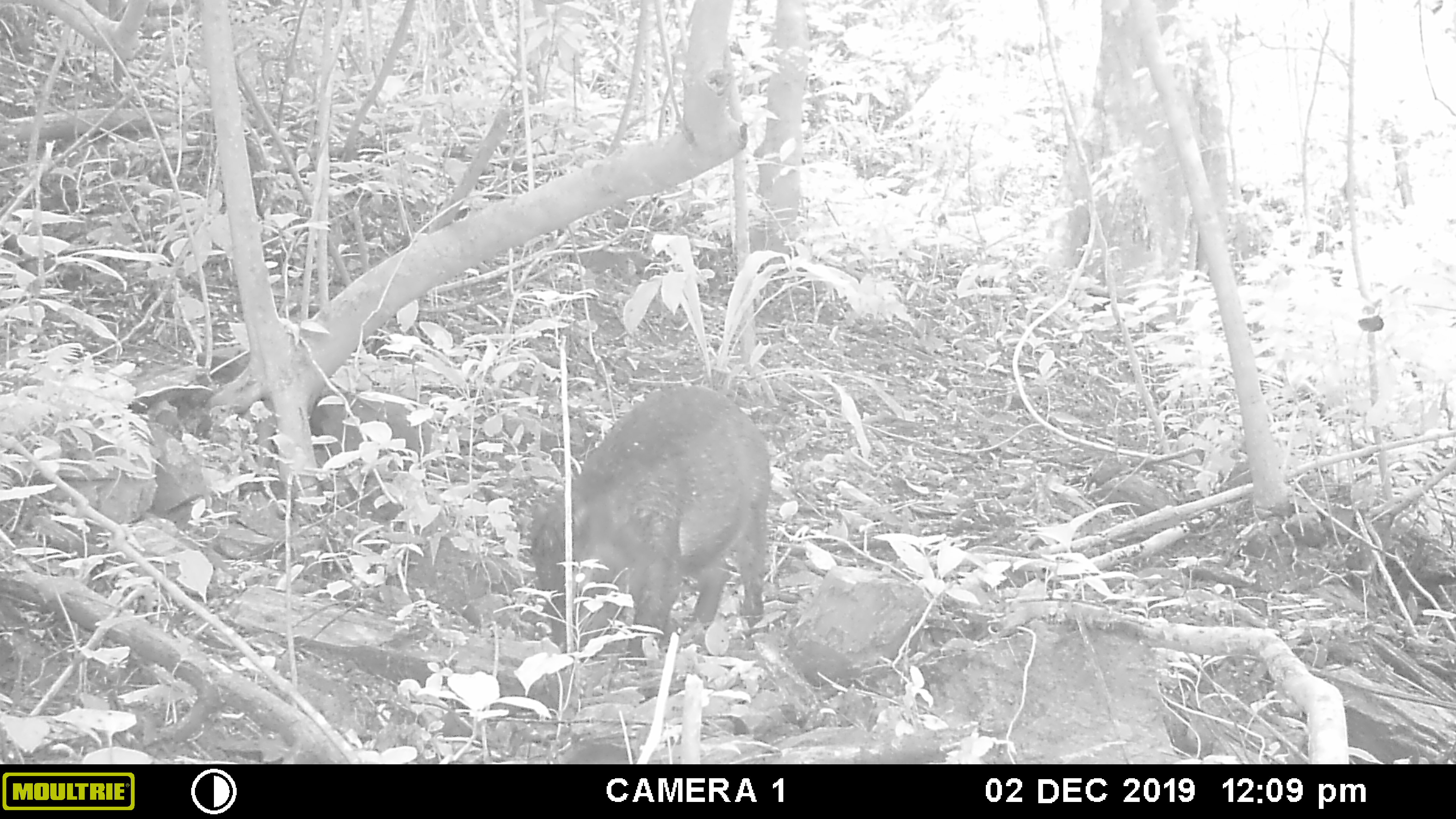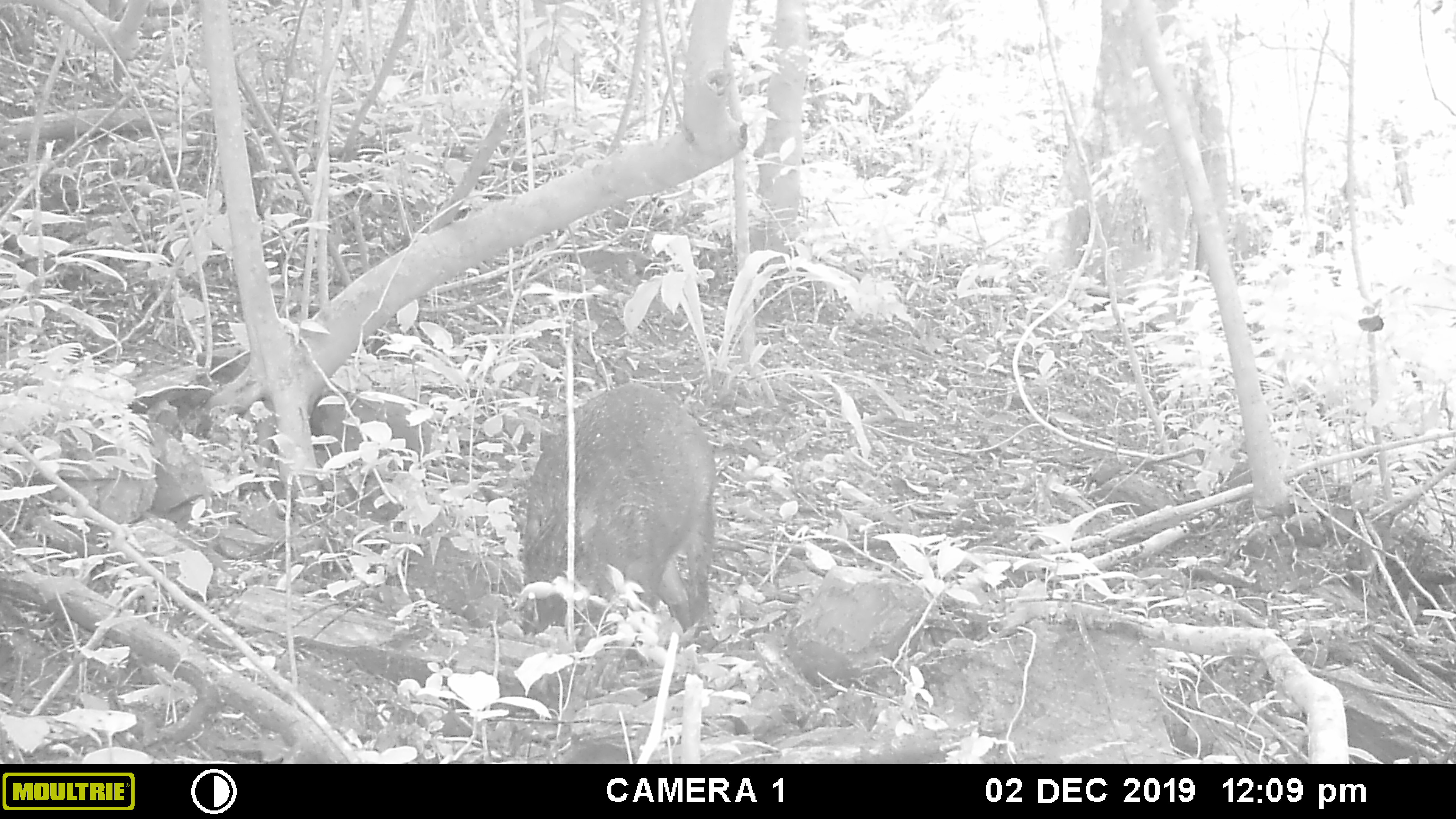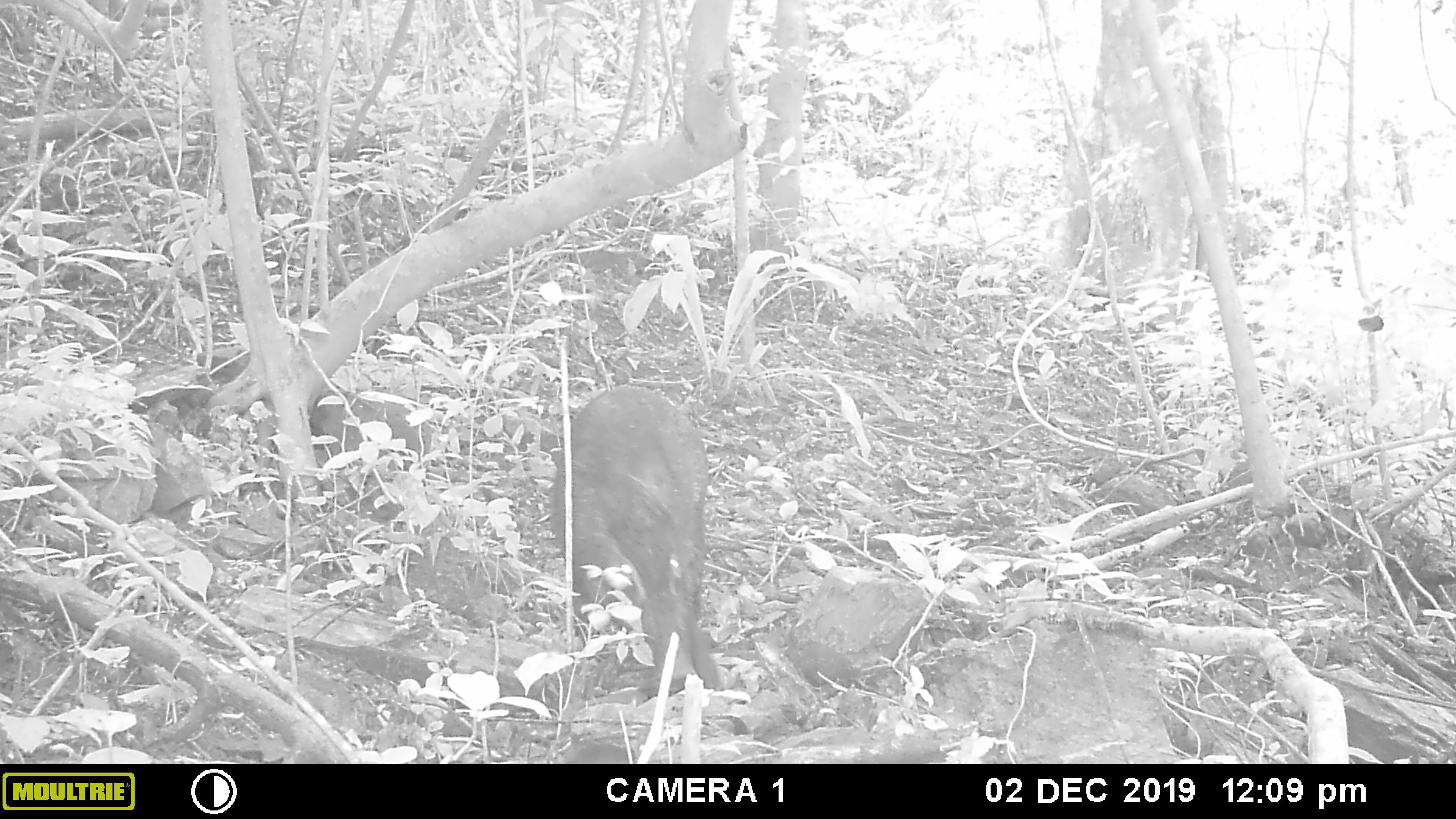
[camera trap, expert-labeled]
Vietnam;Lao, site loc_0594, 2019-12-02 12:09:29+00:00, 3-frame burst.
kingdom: Animalia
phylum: Chordata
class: Mammalia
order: Artiodactyla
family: Suidae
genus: Sus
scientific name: Sus scrofa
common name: eurasian wild pig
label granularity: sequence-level